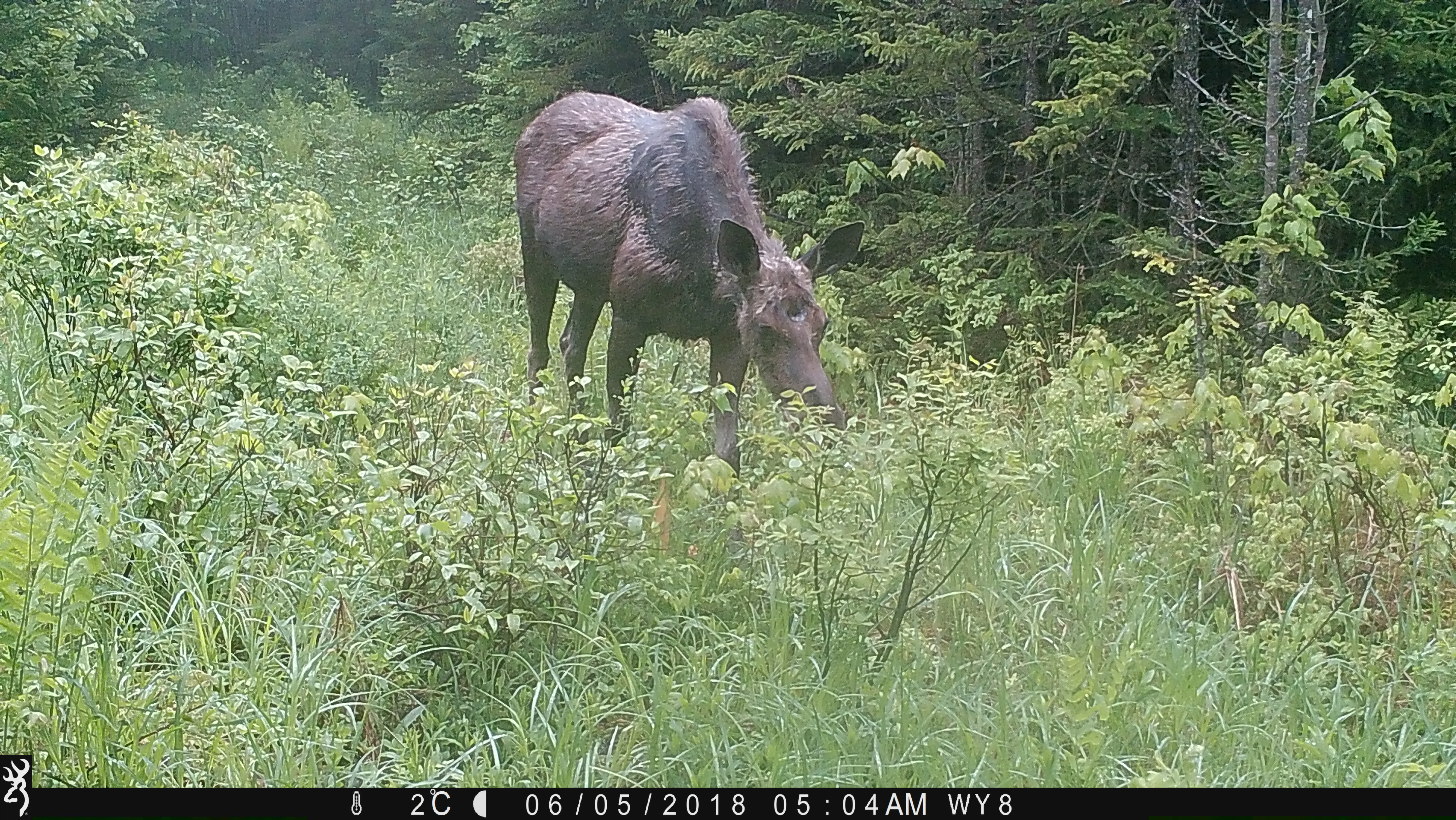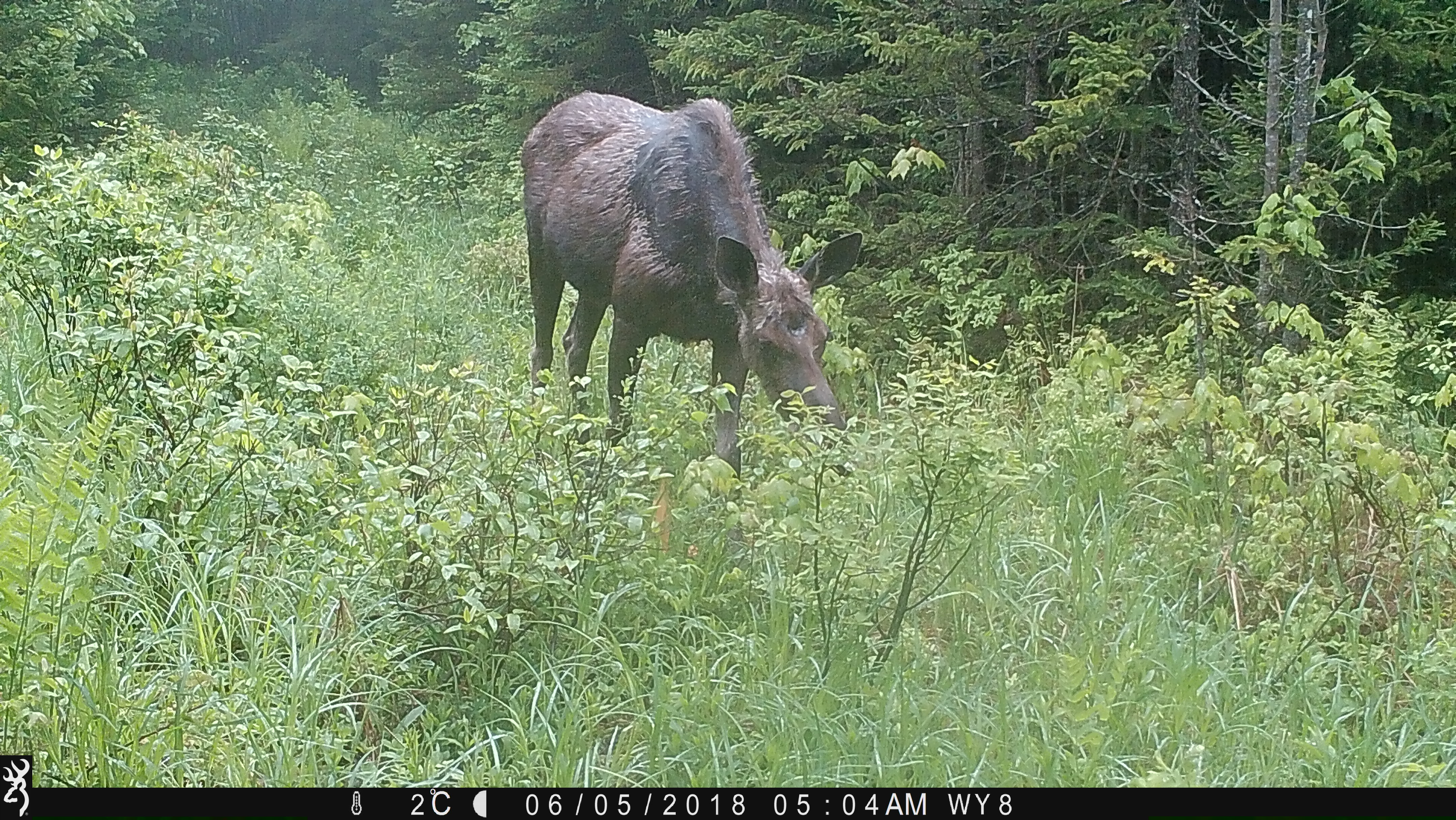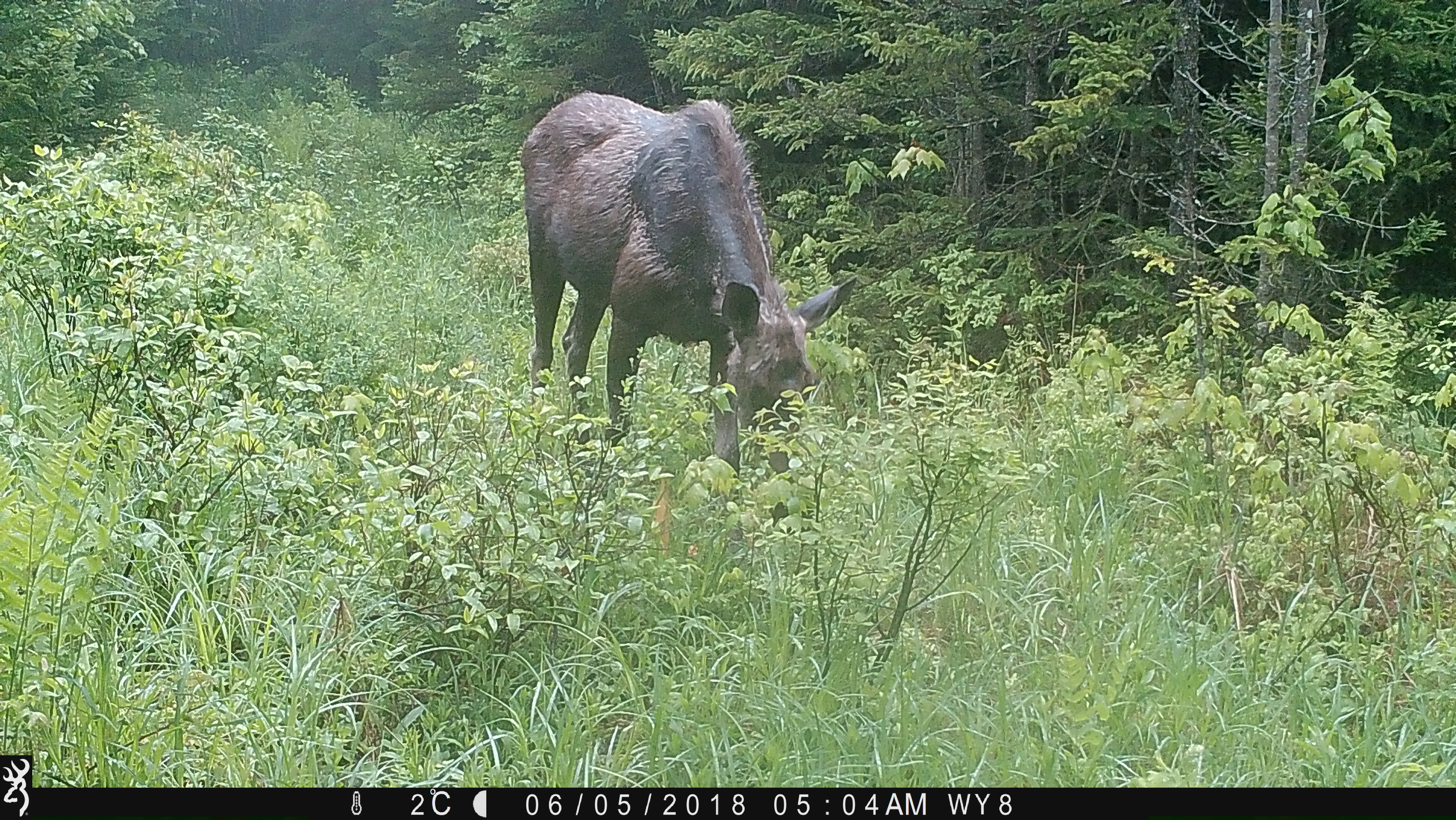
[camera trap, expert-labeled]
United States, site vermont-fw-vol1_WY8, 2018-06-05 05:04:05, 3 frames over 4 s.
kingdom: Animalia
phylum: Chordata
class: Mammalia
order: Artiodactyla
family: Cervidae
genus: Alces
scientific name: Alces alces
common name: moose